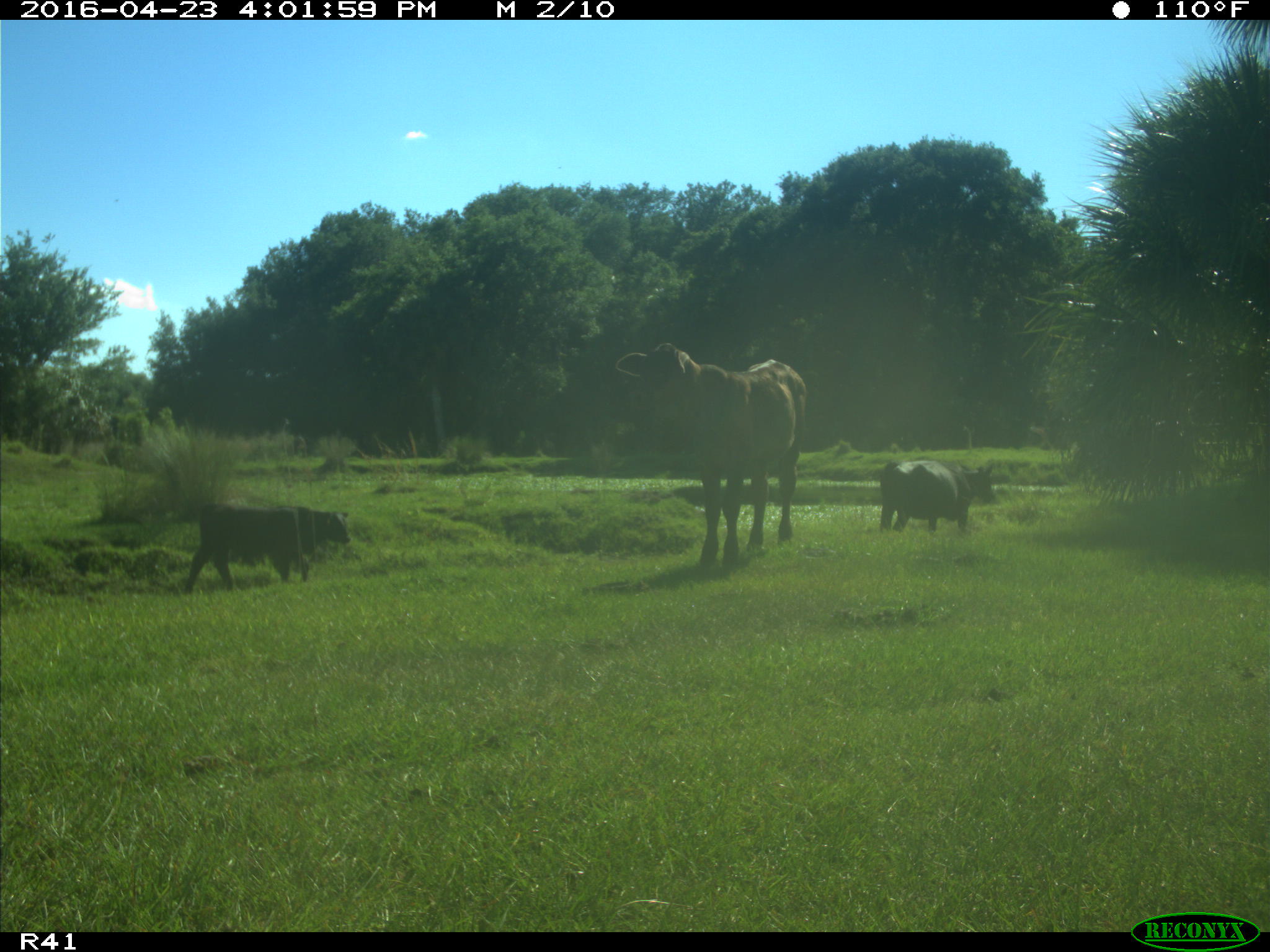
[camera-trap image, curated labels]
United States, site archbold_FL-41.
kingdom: Animalia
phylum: Chordata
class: Mammalia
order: Artiodactyla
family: Bovidae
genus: Bos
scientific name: Bos taurus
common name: domestic cow